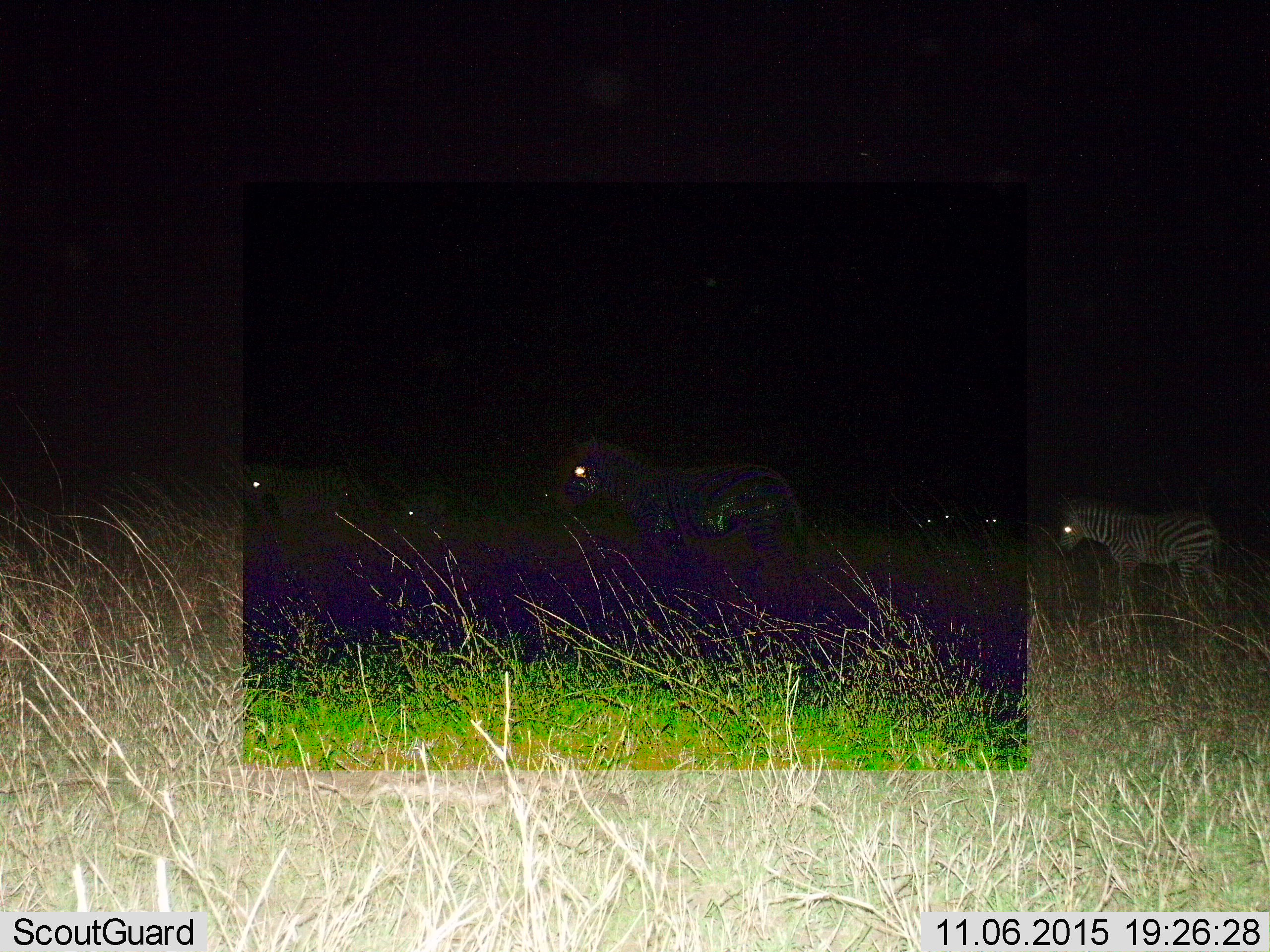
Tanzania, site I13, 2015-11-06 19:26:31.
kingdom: Animalia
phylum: Chordata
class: Mammalia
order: Perissodactyla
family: Equidae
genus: Equus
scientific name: Equus quagga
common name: plains zebra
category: zebra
Zebra (plains zebra) (Equus quagga), count 7. Behavior (volunteer vote fractions): standing 22%, resting 0%, moving 78%, interacting 0%. Young present (vote fraction): 22%. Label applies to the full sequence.